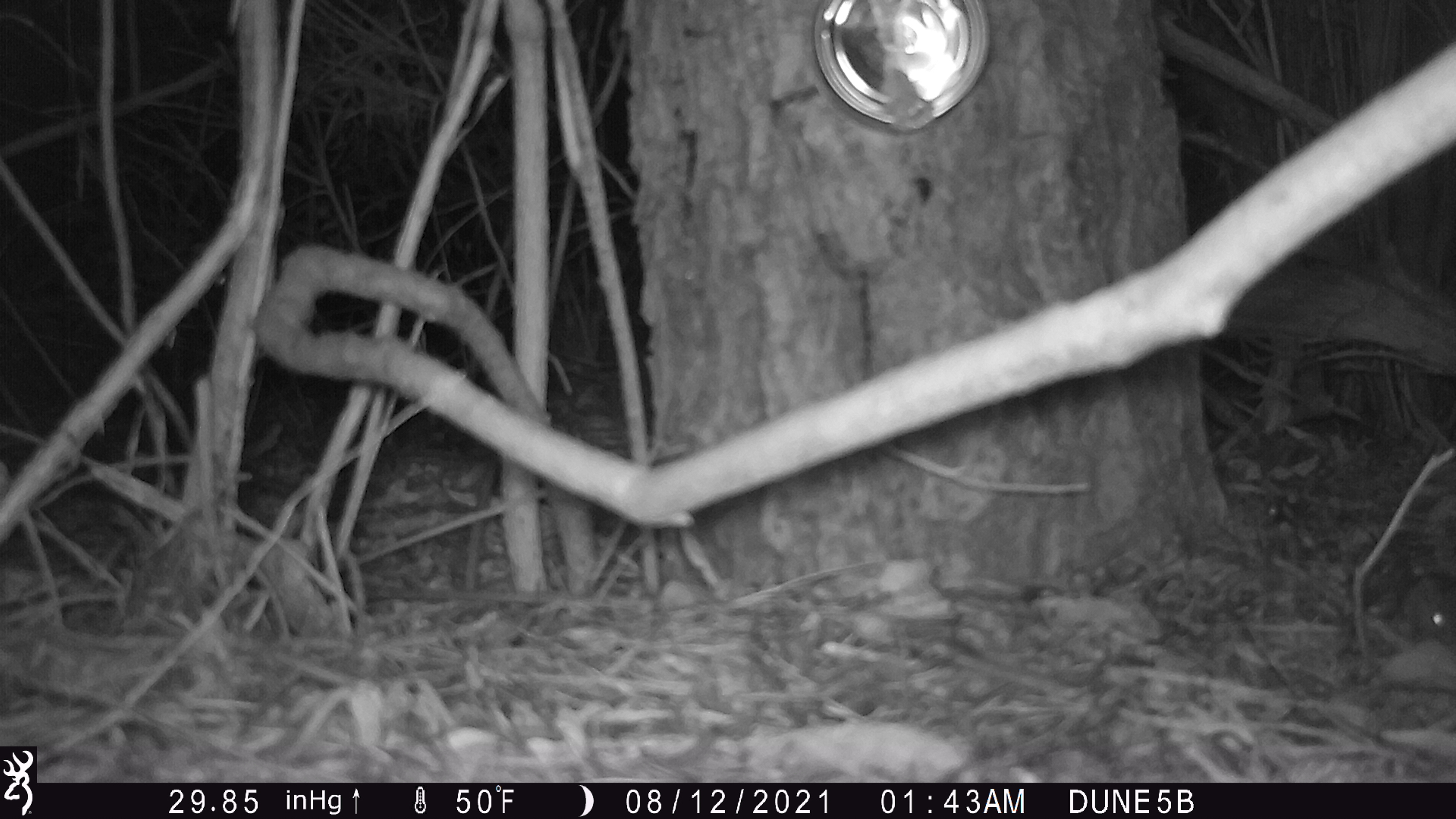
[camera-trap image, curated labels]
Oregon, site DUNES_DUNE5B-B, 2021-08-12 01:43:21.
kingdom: Animalia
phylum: Chordata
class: Mammalia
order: Rodentia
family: Cricetidae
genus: Neotoma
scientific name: Neotoma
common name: woodrats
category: neotoma species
Neotoma species (woodrats) (Neotoma).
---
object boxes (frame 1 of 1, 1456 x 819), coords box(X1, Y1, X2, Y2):
neotoma species: box(1326, 473, 1451, 649)